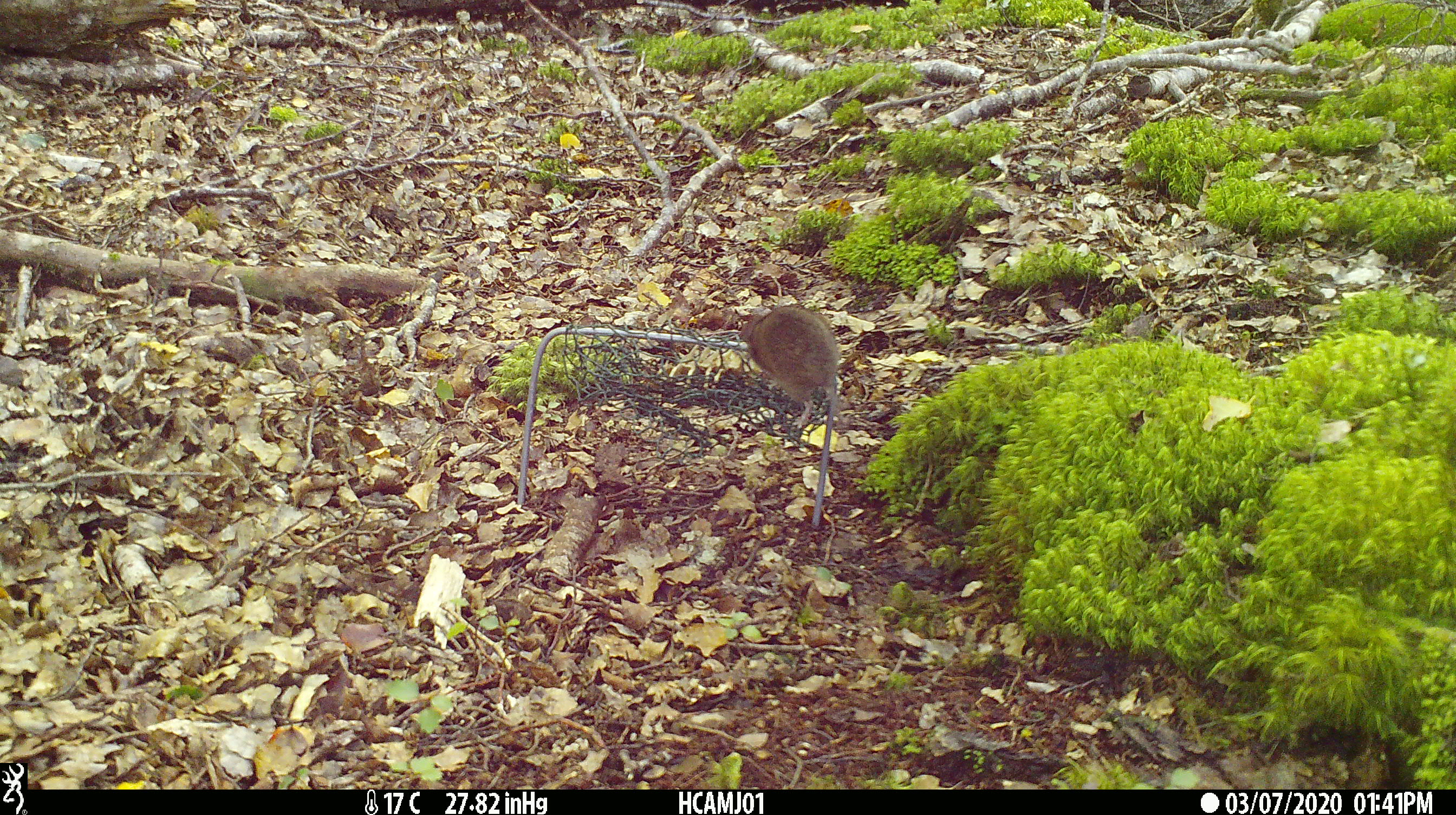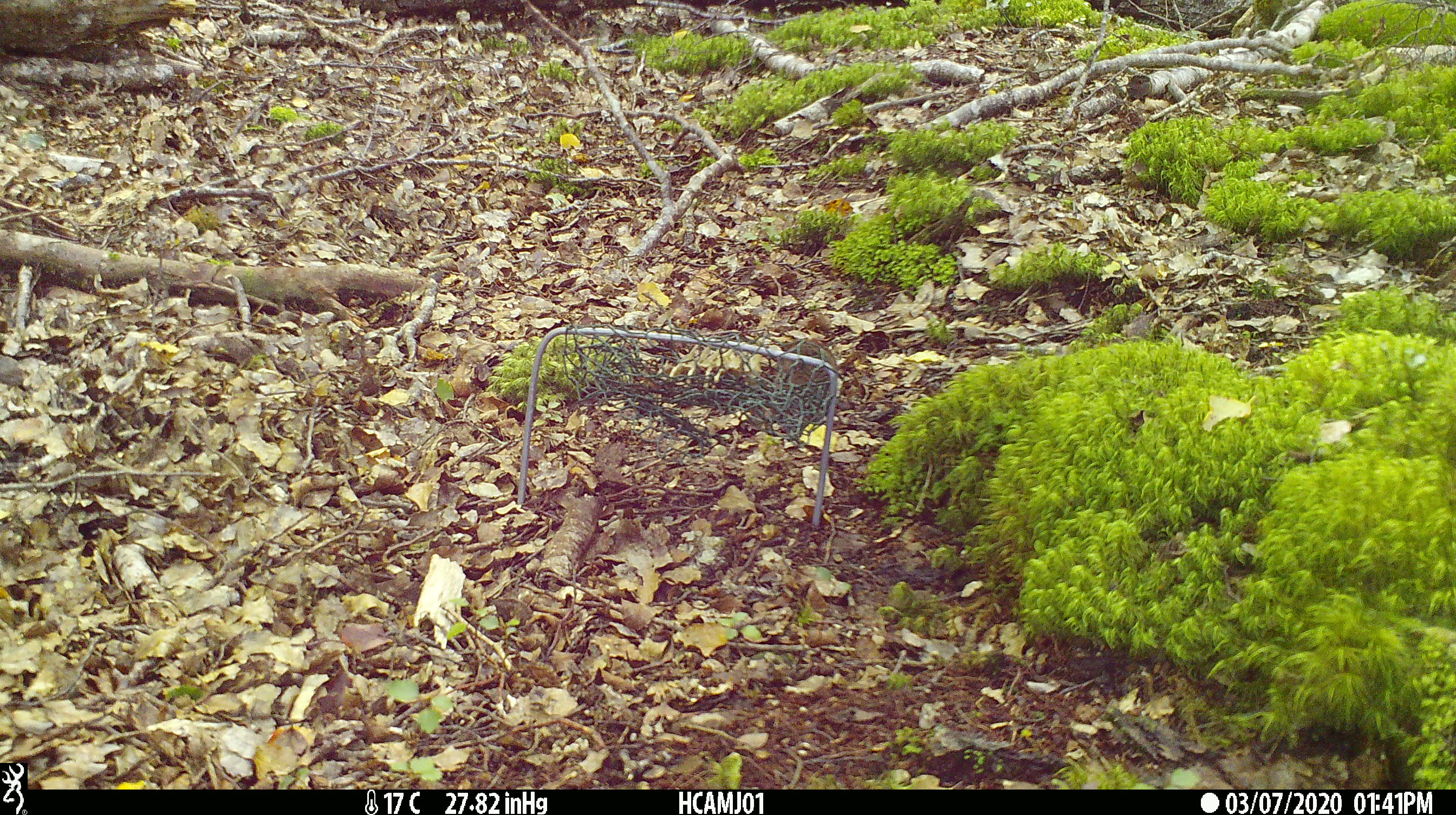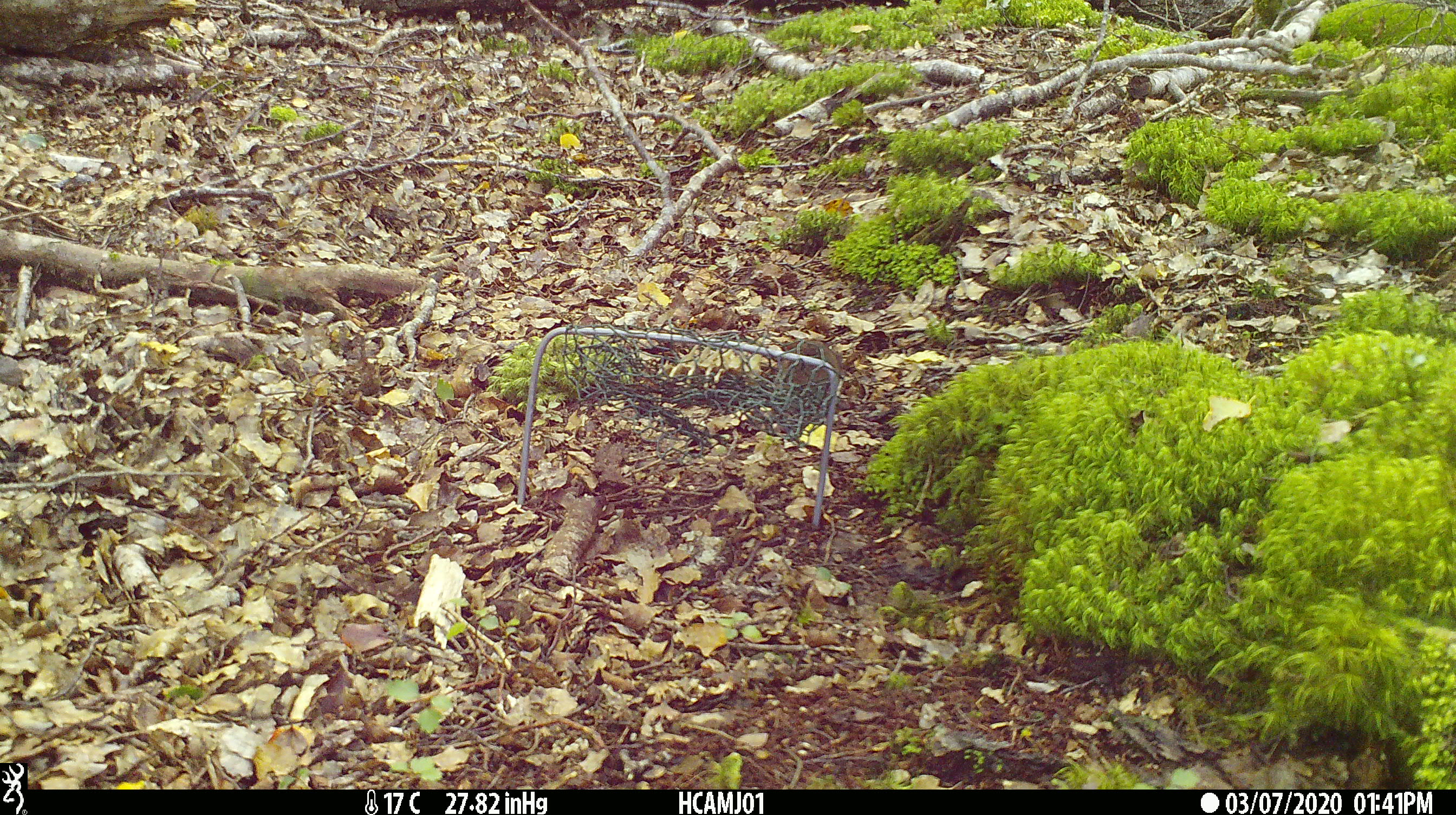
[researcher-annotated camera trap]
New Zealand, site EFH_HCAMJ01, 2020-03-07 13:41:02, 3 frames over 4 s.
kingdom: Animalia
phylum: Chordata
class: Mammalia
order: Rodentia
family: Muridae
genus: Mus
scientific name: Mus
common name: mouse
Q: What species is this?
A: Mouse (Mus).